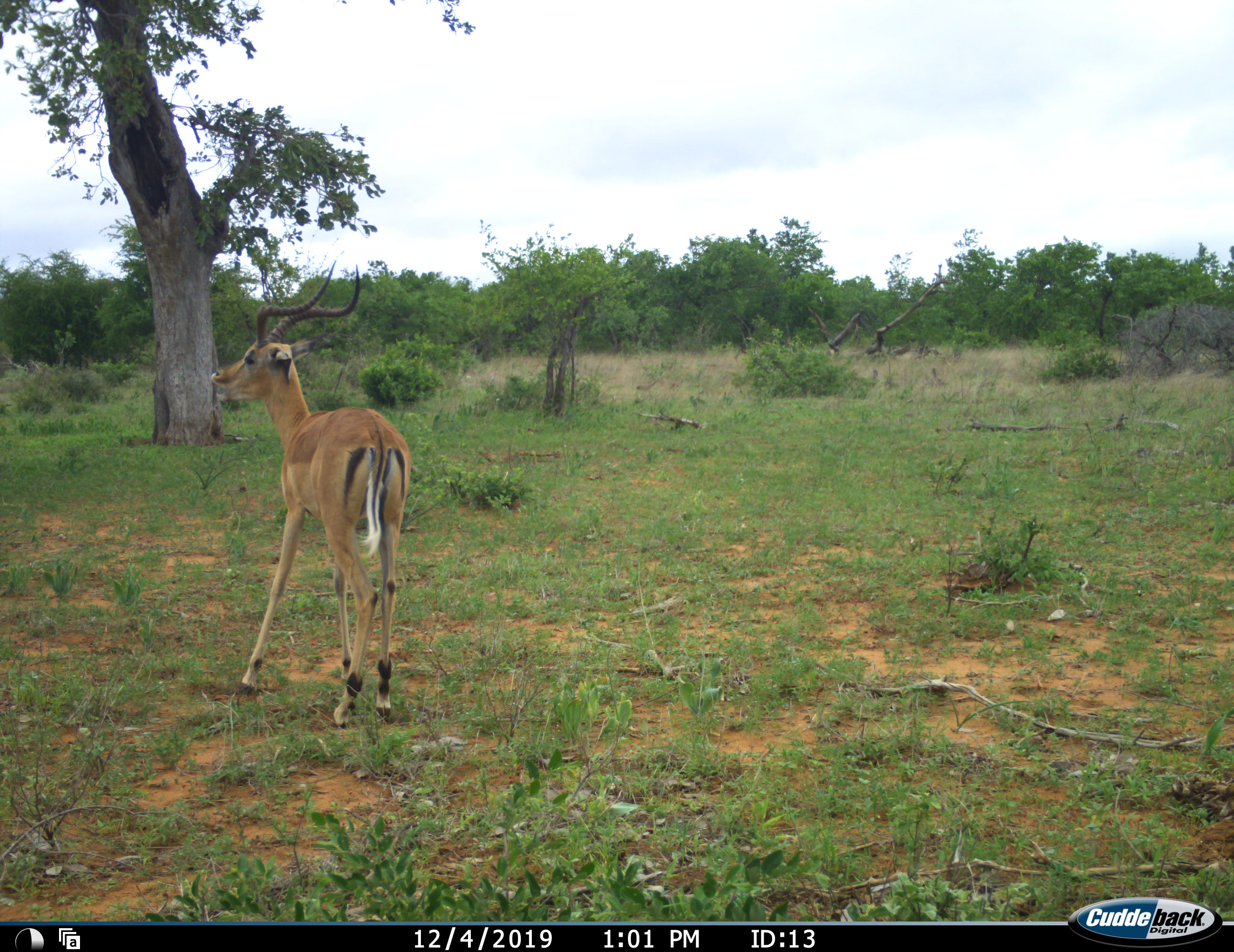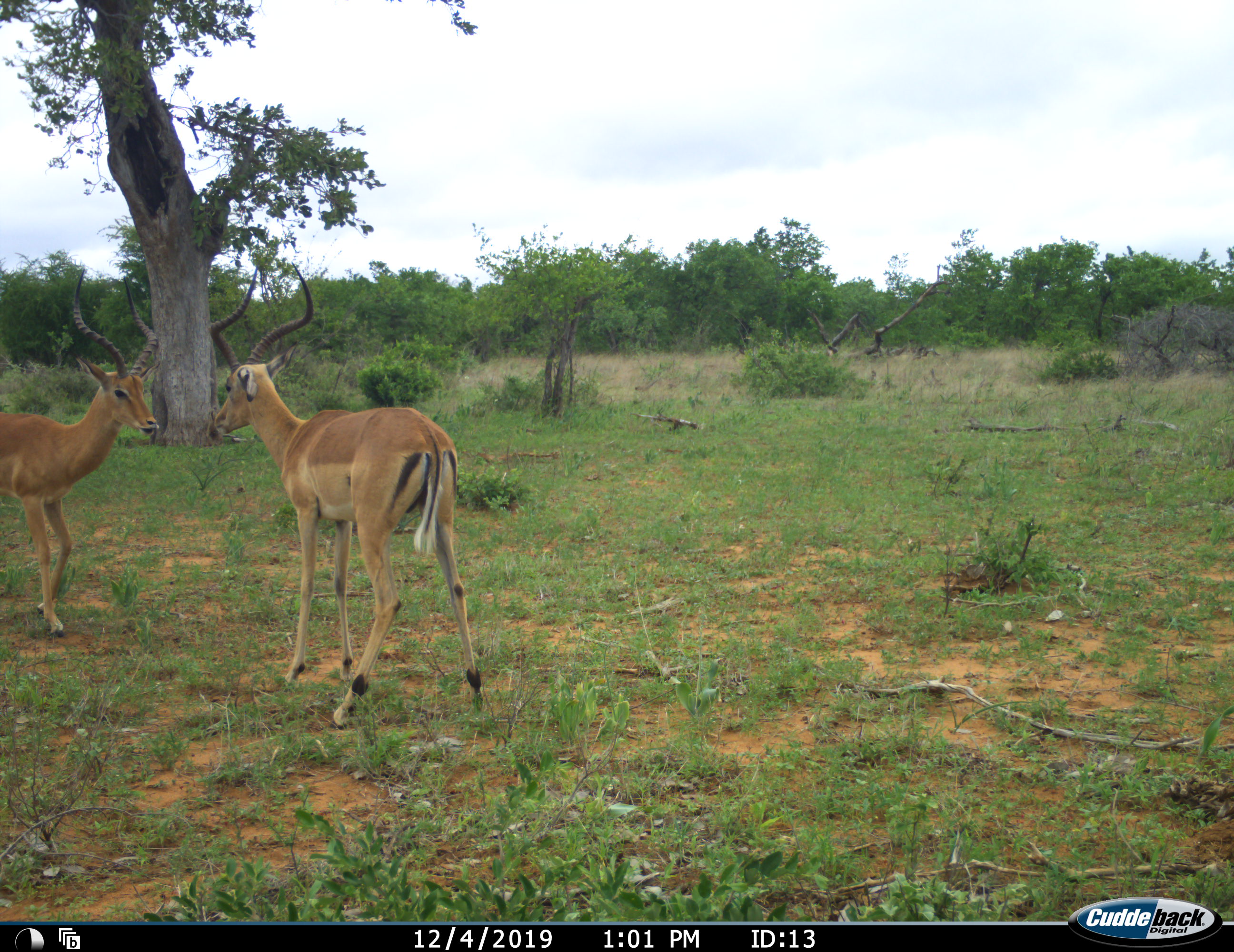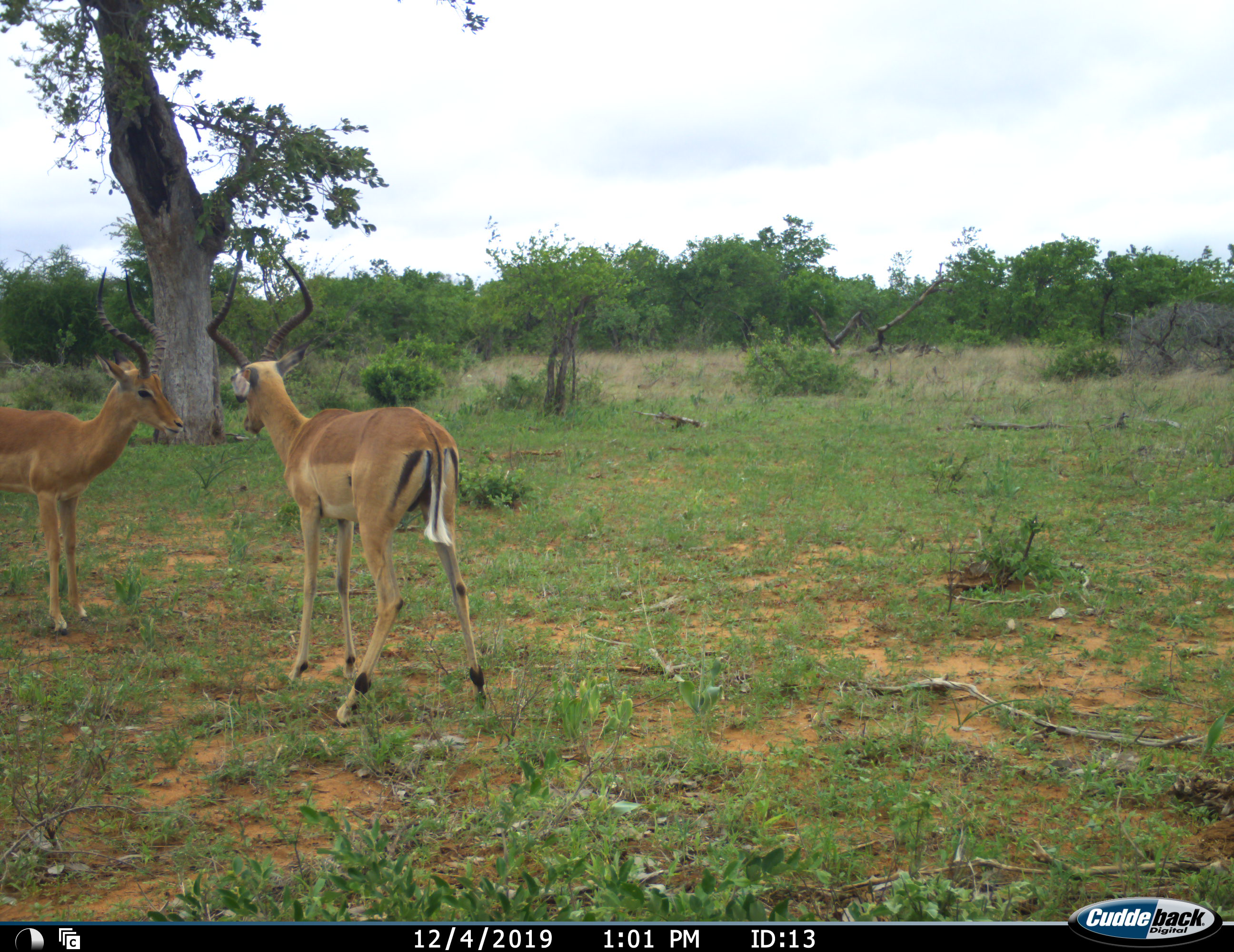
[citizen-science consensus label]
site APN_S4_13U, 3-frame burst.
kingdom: Animalia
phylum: Chordata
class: Mammalia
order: Artiodactyla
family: Bovidae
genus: Aepyceros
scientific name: Aepyceros melampus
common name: impala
Impala (Aepyceros melampus), count 2. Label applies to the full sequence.